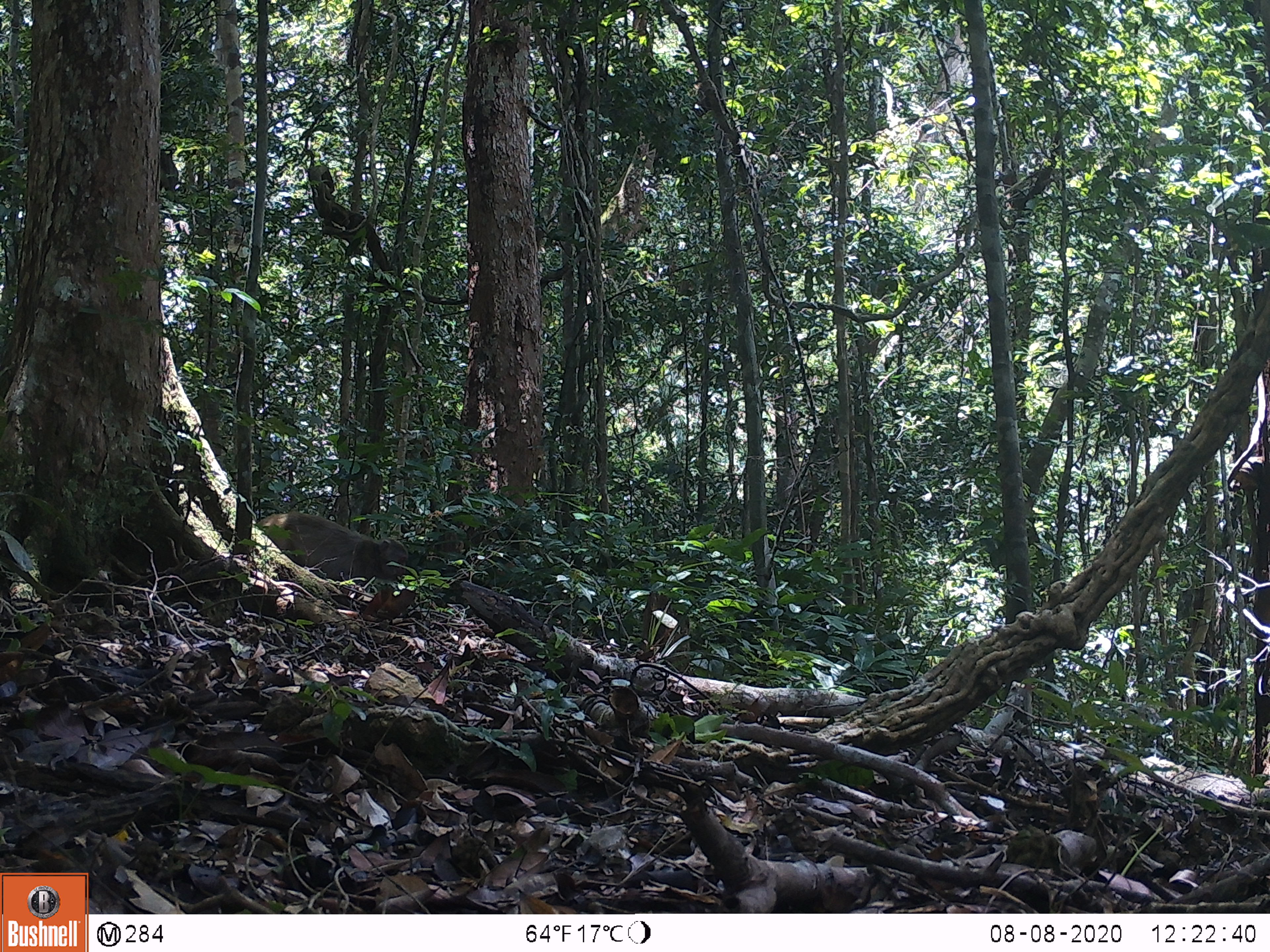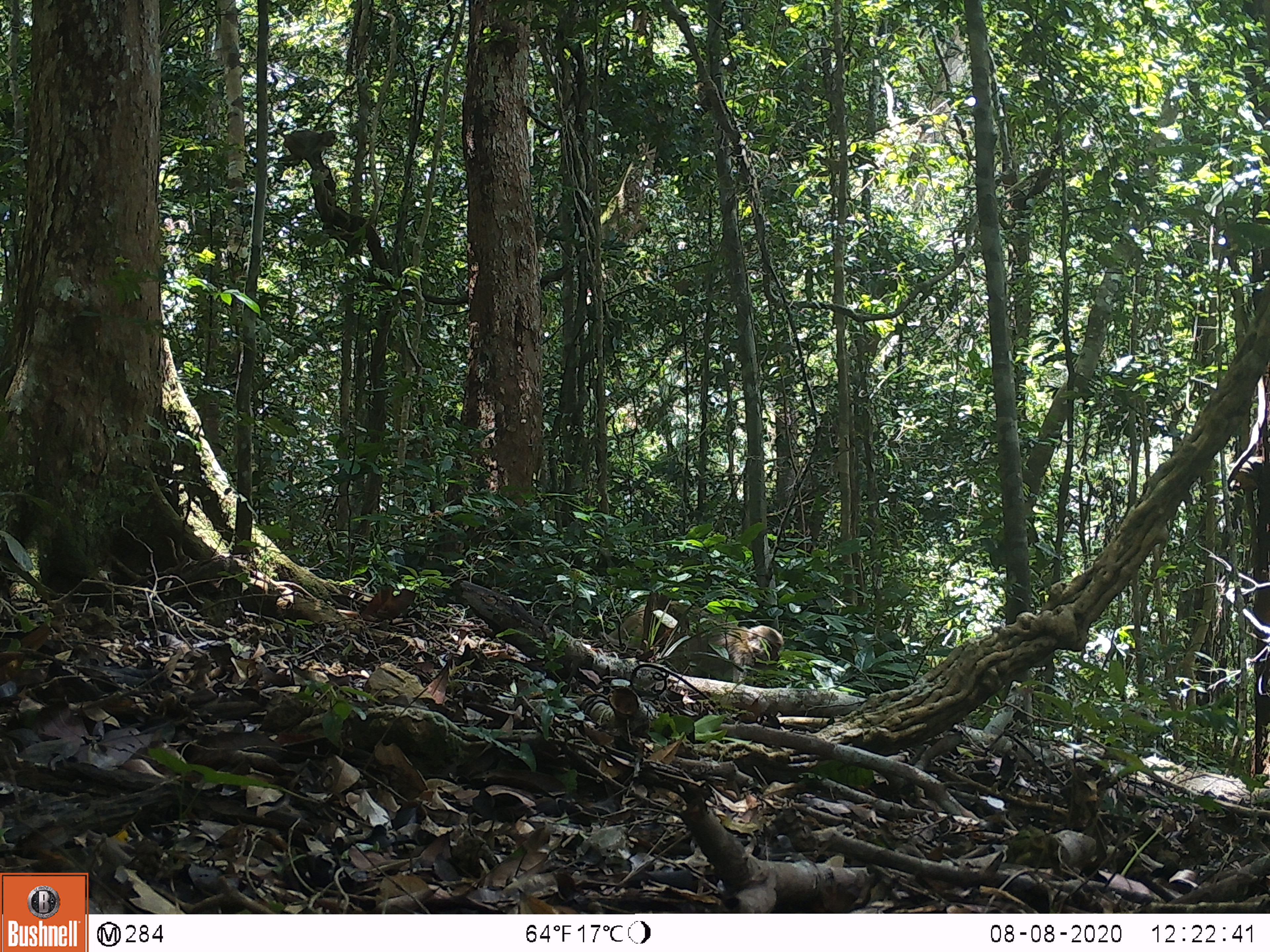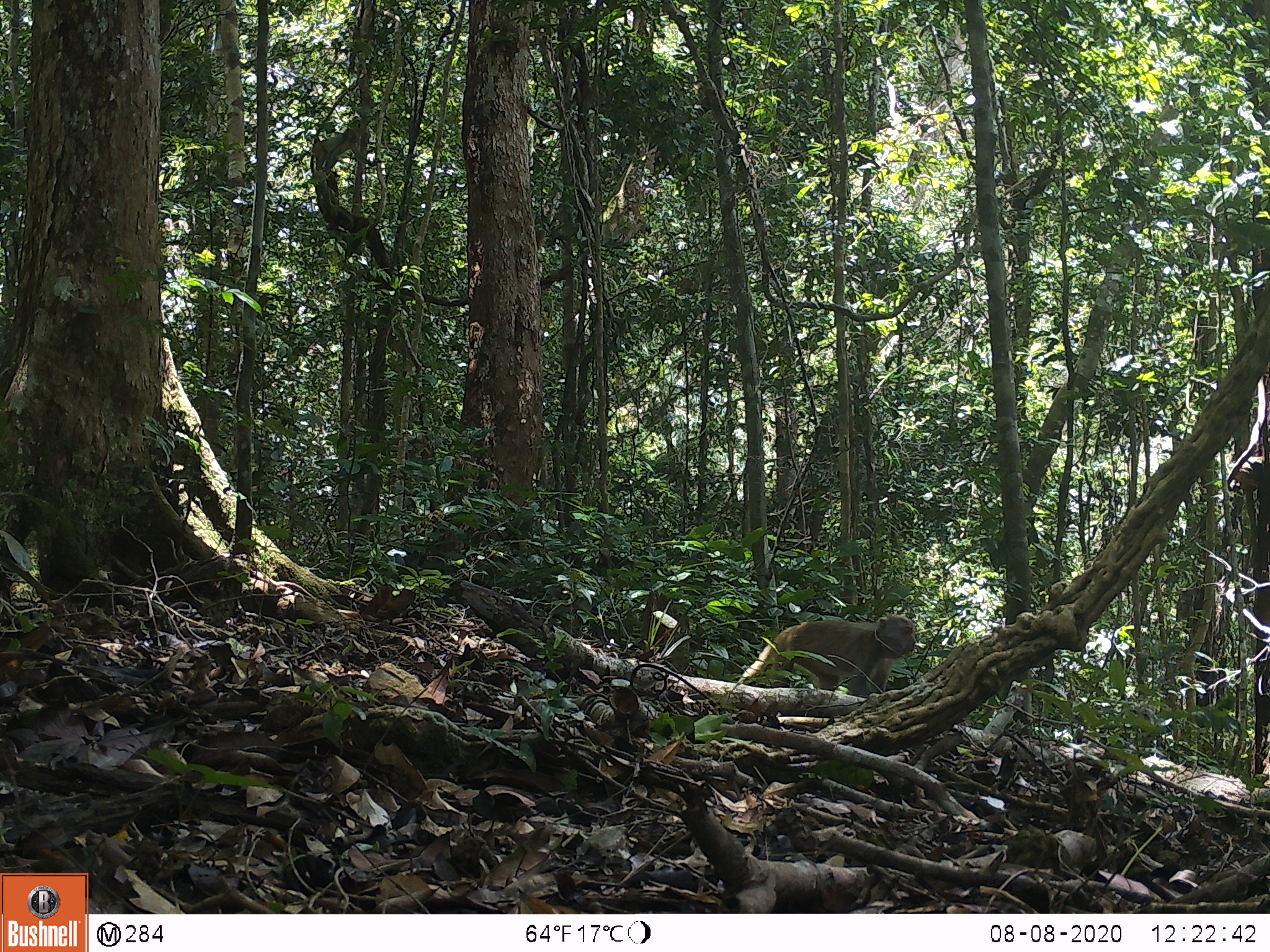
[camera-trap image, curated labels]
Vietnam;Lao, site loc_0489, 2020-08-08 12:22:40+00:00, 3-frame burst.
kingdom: Animalia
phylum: Chordata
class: Mammalia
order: Primates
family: Cercopithecidae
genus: Macaca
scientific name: Macaca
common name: macaques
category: assam or rhesus macaque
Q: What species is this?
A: Assam or rhesus macaque (macaques) (Macaca).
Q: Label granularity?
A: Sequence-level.